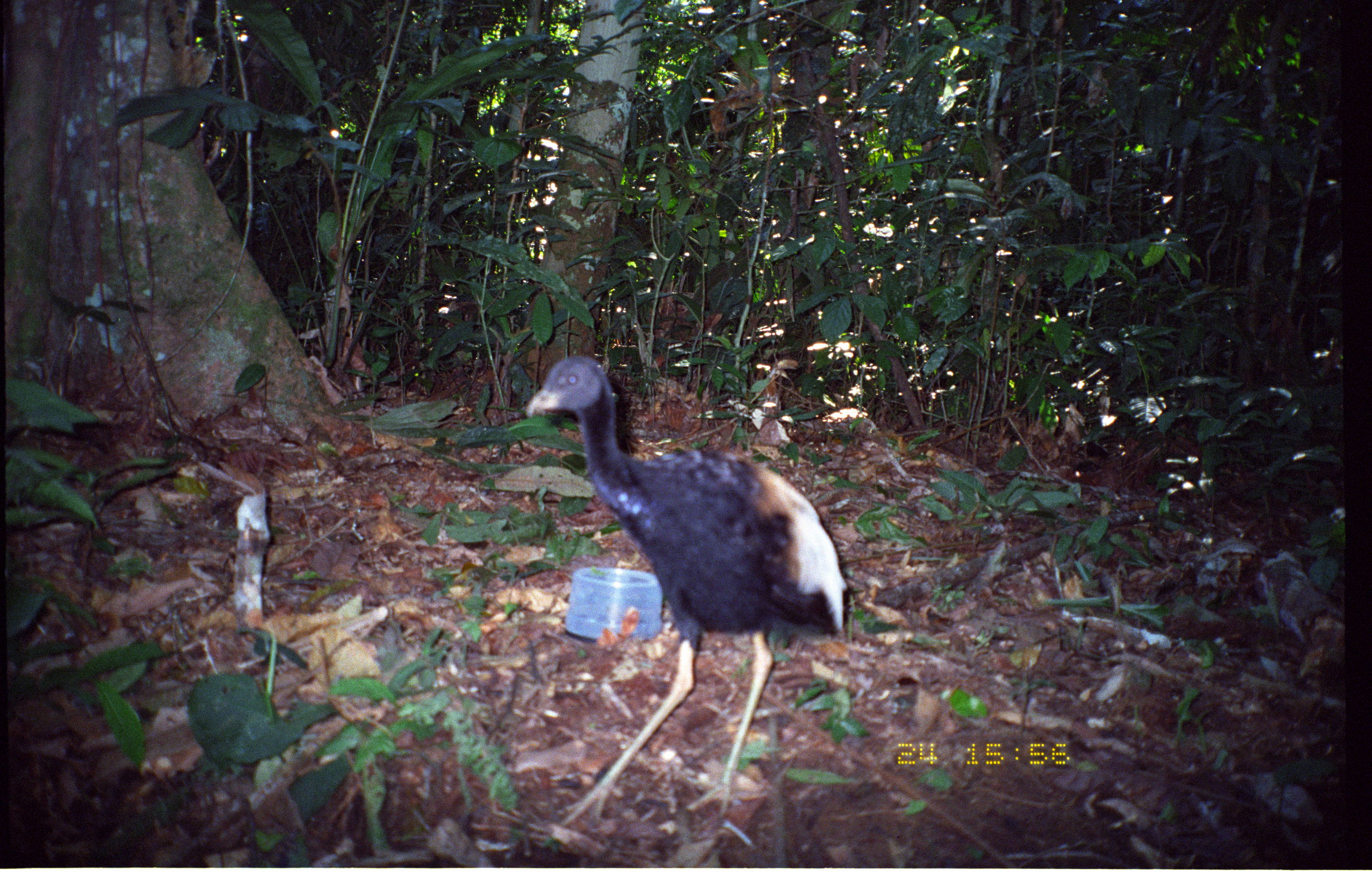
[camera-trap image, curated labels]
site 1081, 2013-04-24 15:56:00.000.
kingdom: Animalia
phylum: Chordata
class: Aves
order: Gruiformes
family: Psophiidae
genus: Psophia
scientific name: Psophia crepitans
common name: gray-winged trumpeter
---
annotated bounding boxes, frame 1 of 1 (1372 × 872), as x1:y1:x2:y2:
psophia crepitans: 525:352:849:828